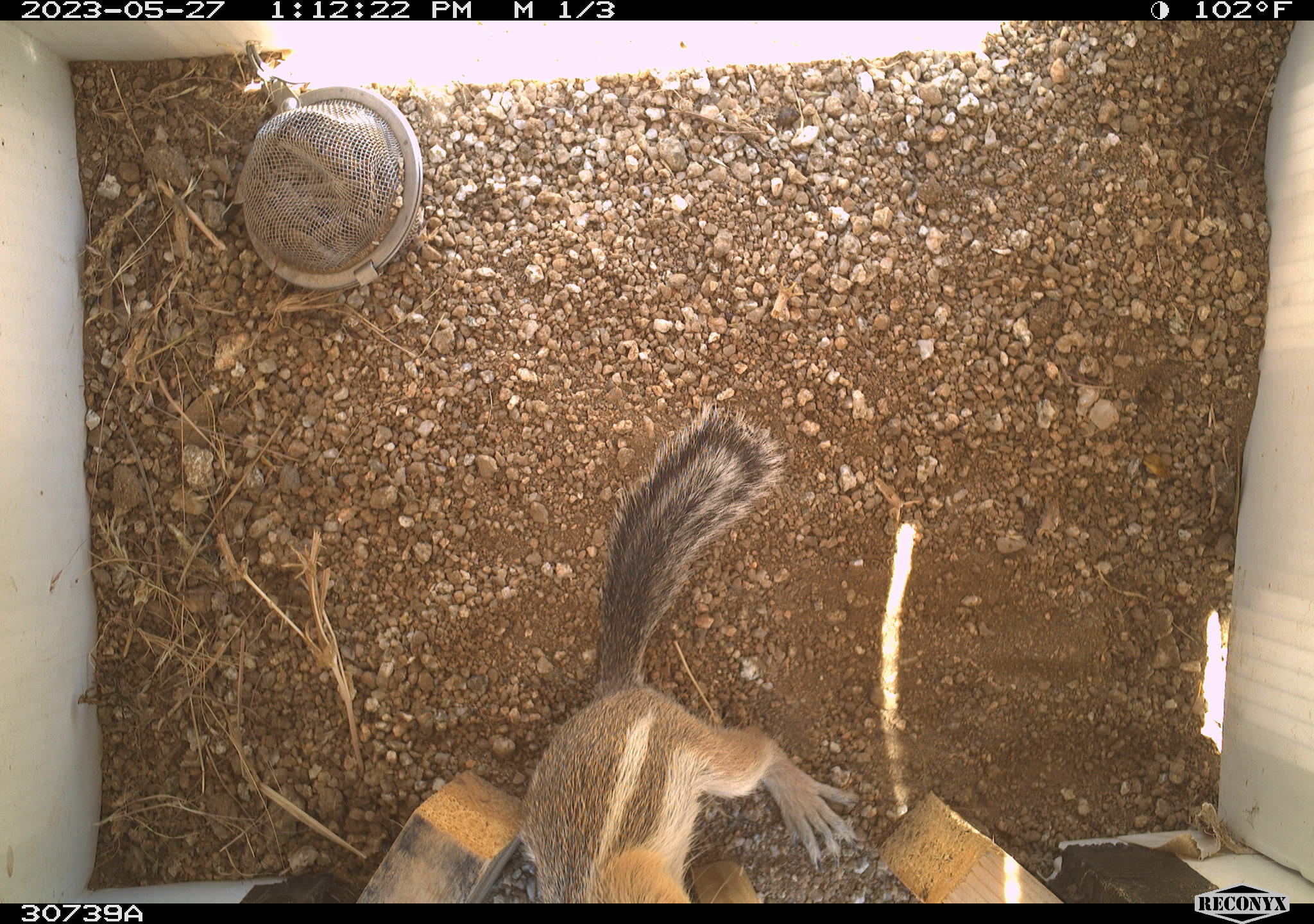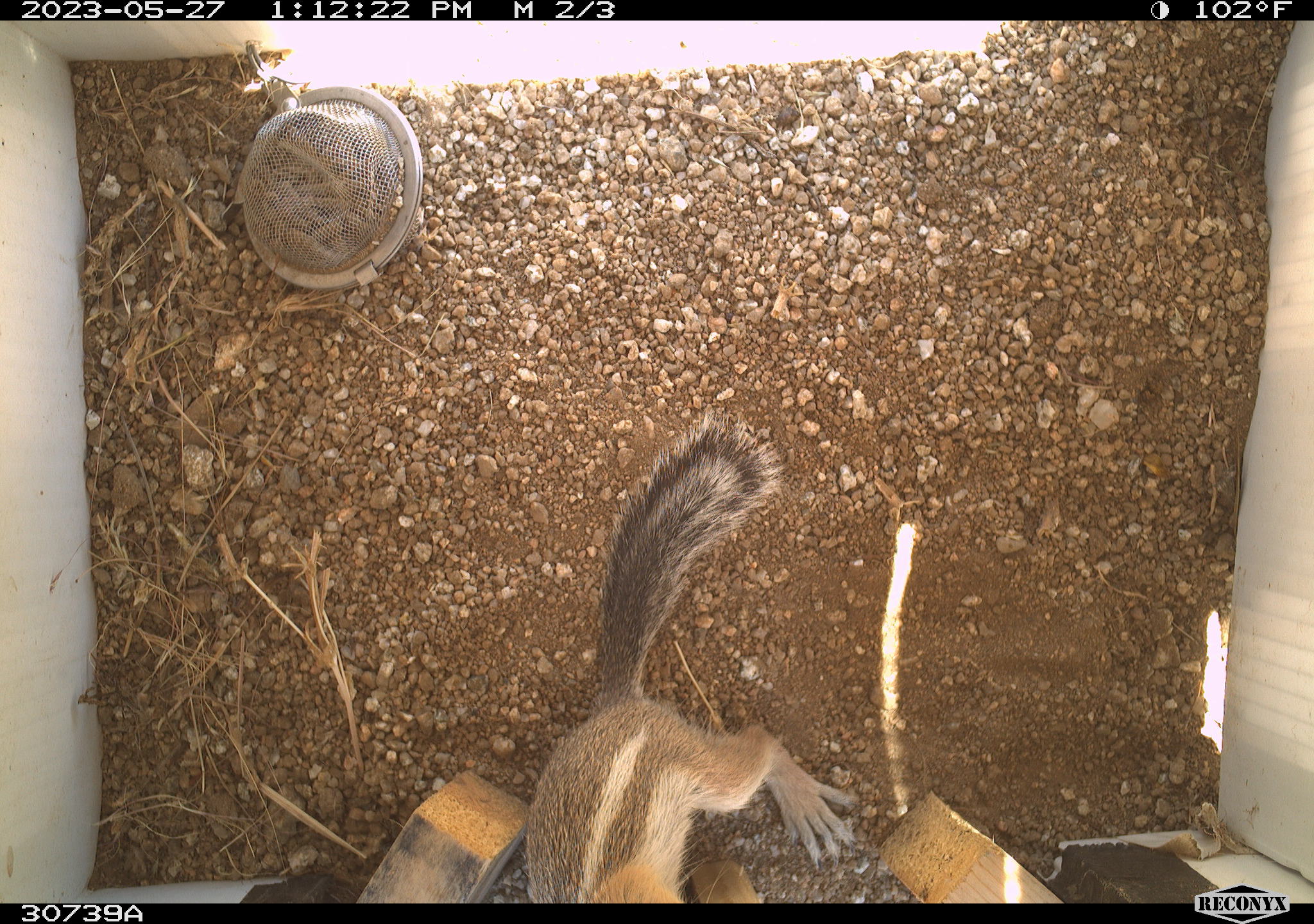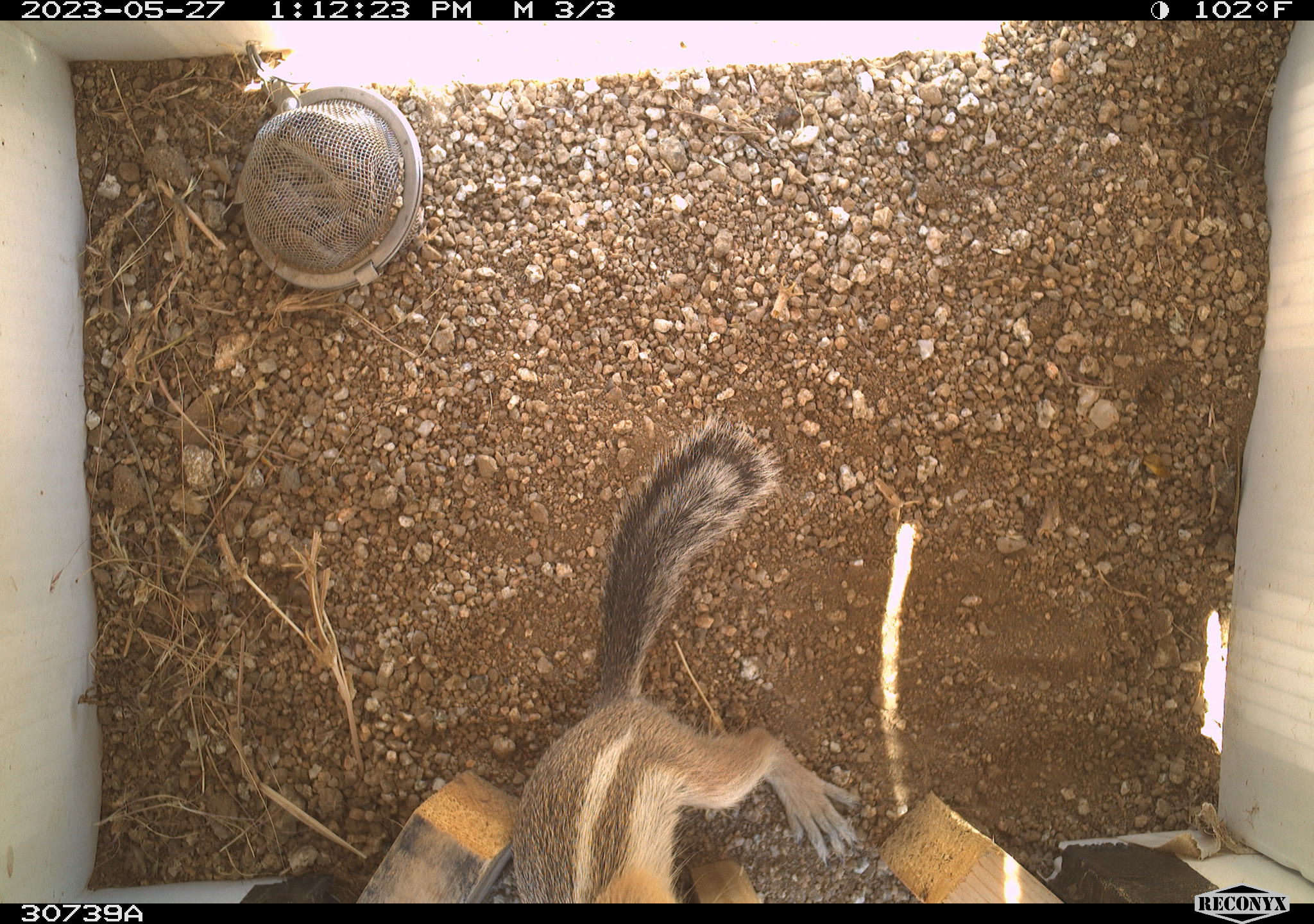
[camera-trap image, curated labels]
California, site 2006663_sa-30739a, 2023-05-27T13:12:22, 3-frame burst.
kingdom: Animalia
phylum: Chordata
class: Mammalia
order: Rodentia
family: Sciuridae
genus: Ammospermophilus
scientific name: Ammospermophilus leucurus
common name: white-tailed antelope squirrel